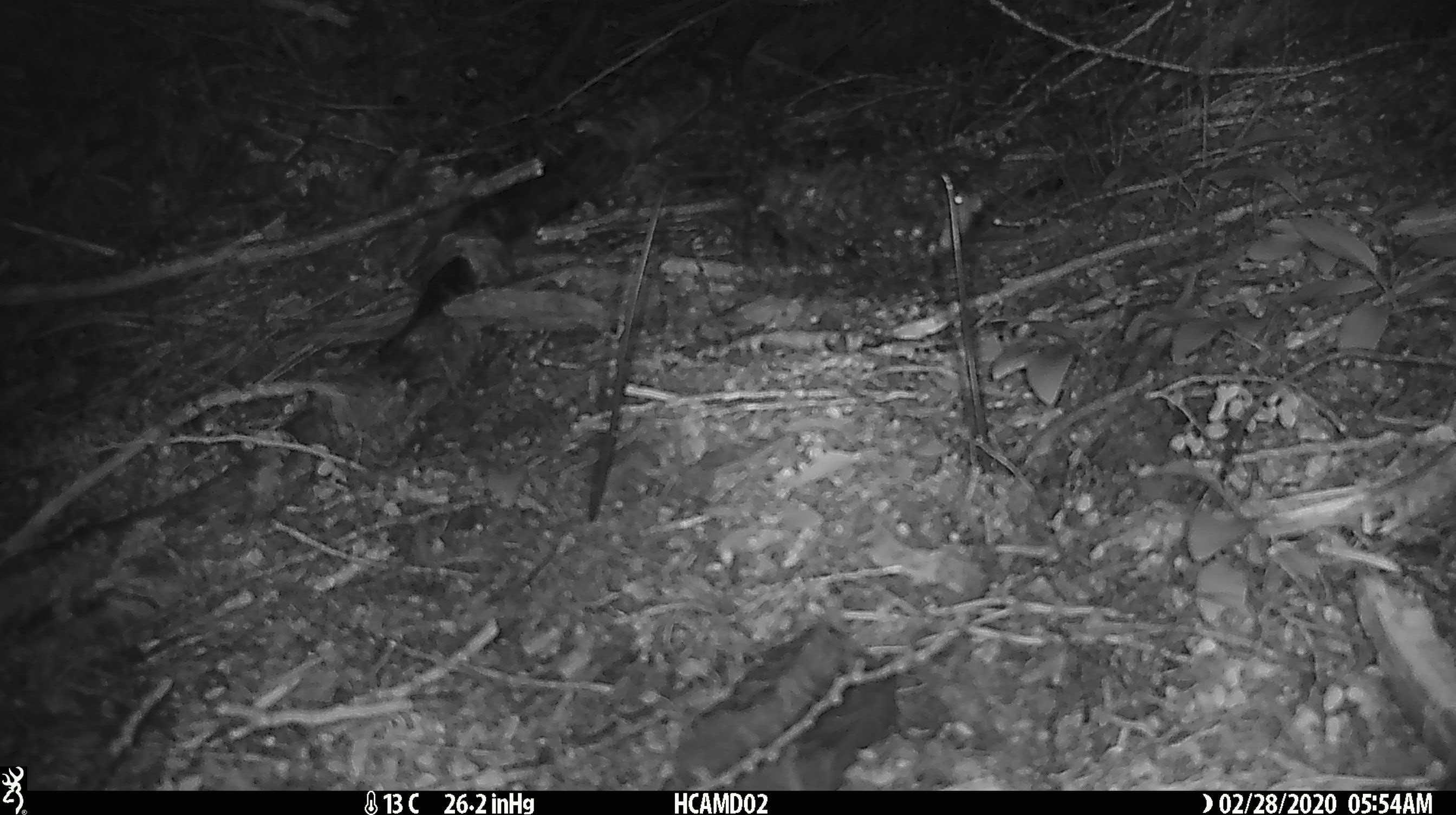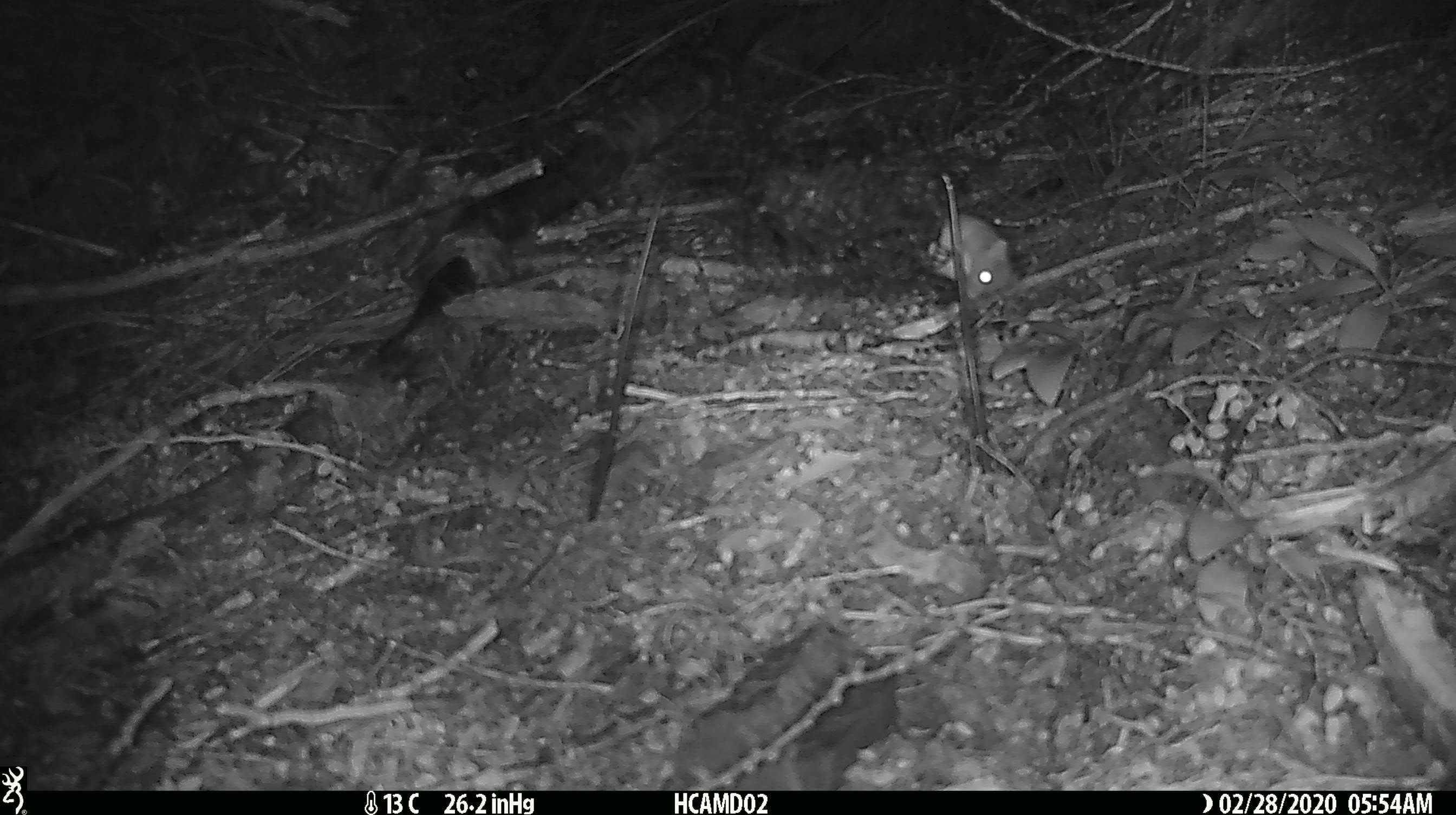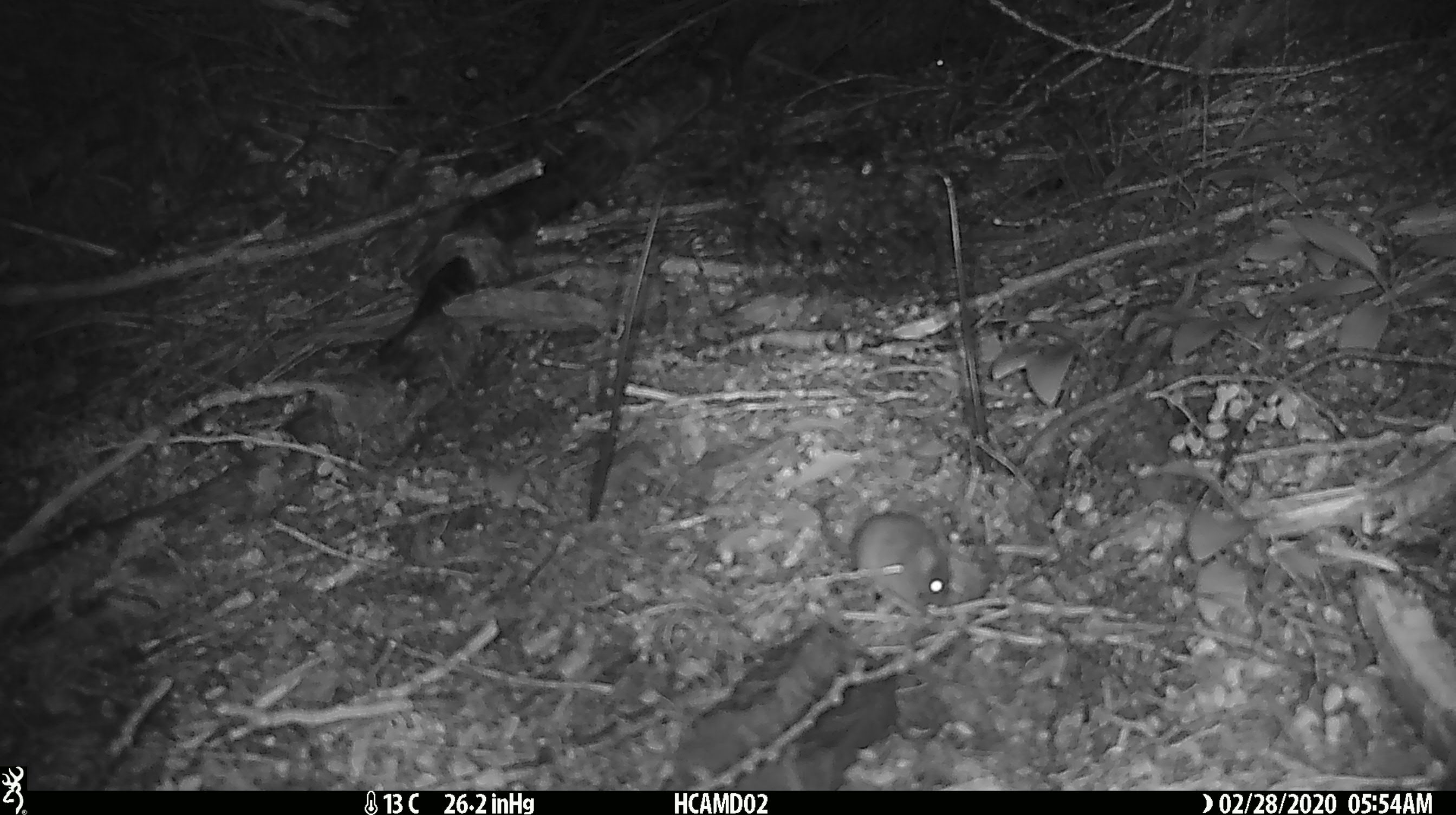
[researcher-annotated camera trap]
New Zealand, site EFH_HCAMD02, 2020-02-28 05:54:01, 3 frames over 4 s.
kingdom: Animalia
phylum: Chordata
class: Mammalia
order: Rodentia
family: Muridae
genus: Mus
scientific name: Mus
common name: mouse